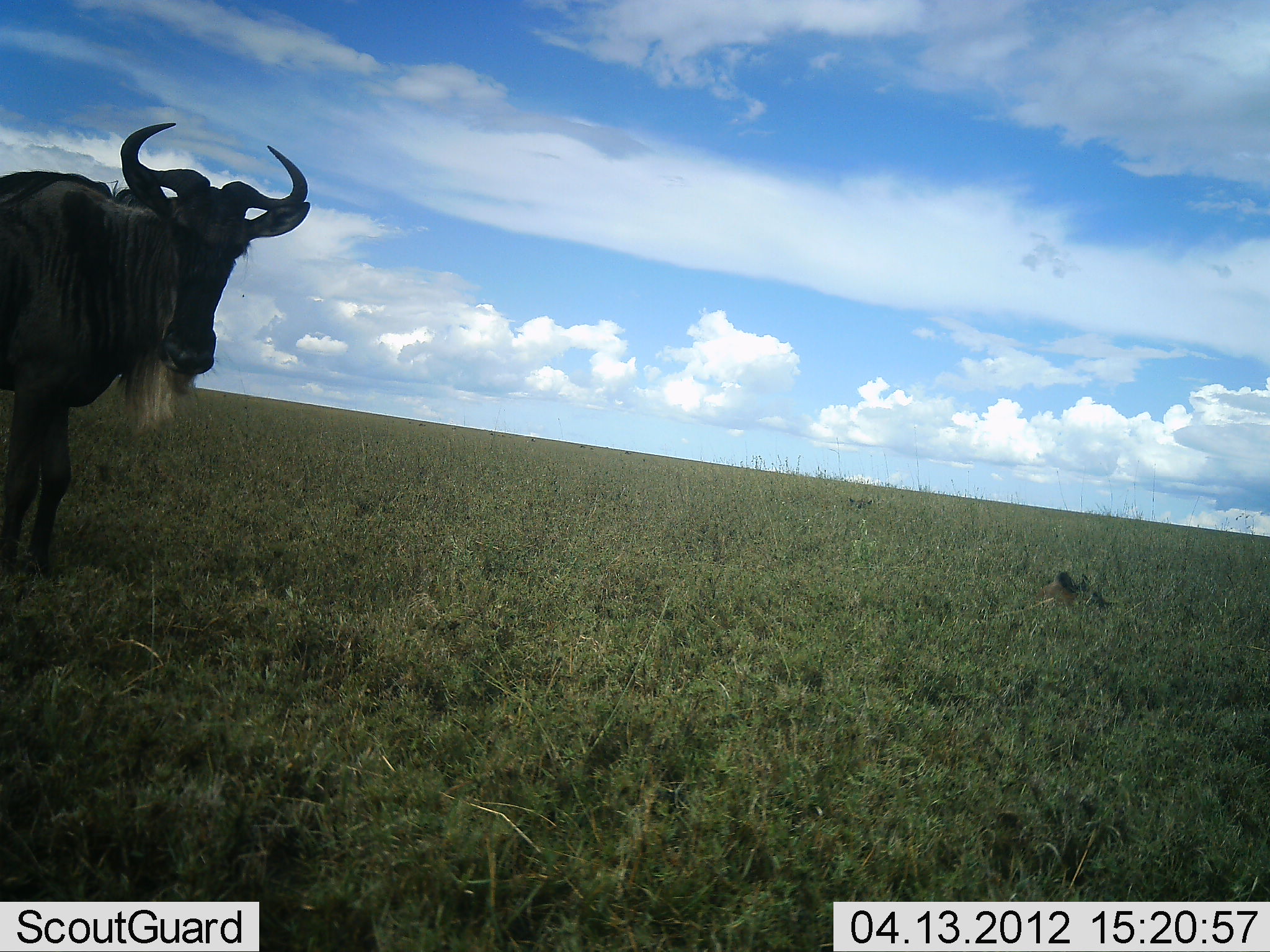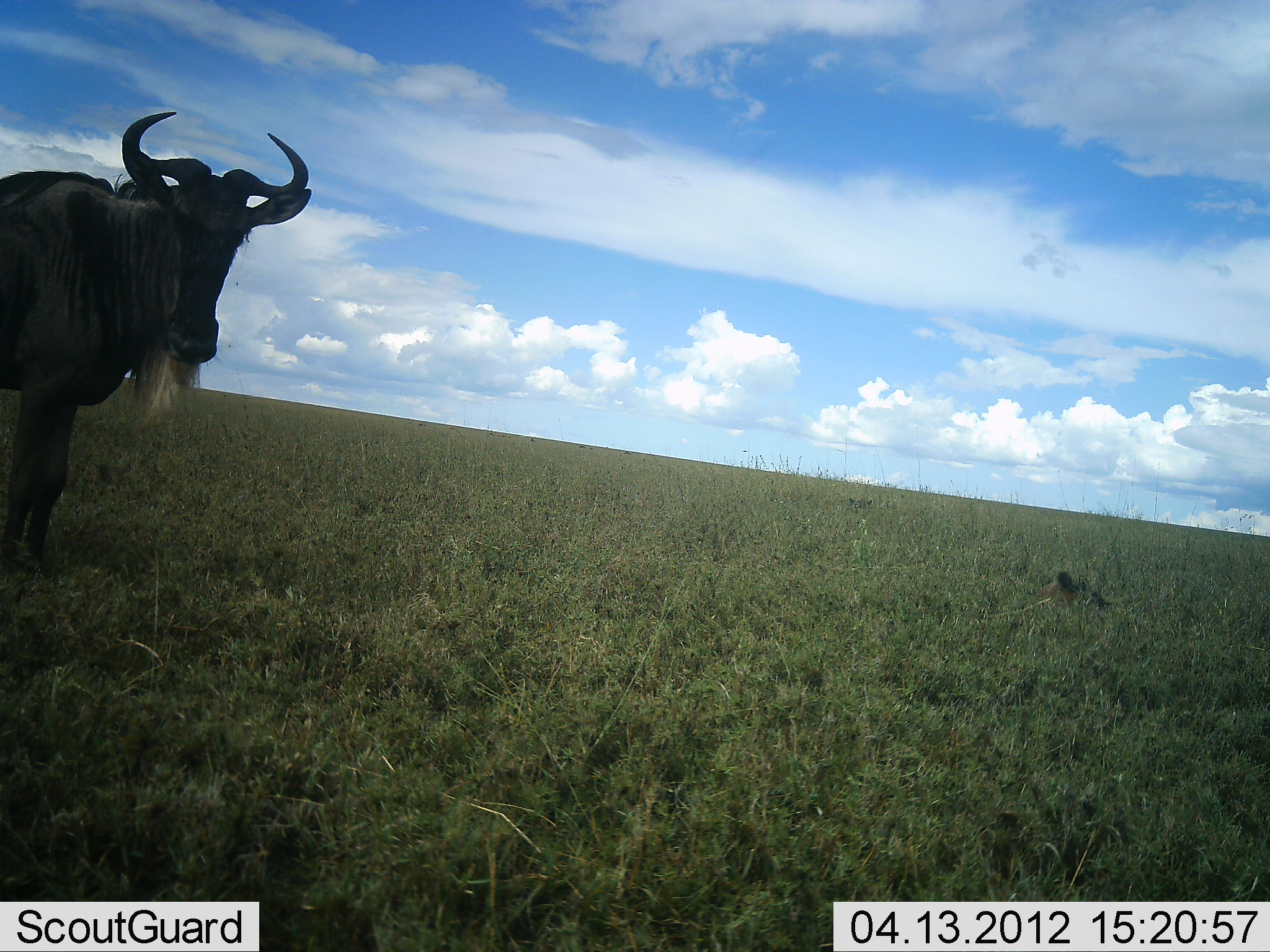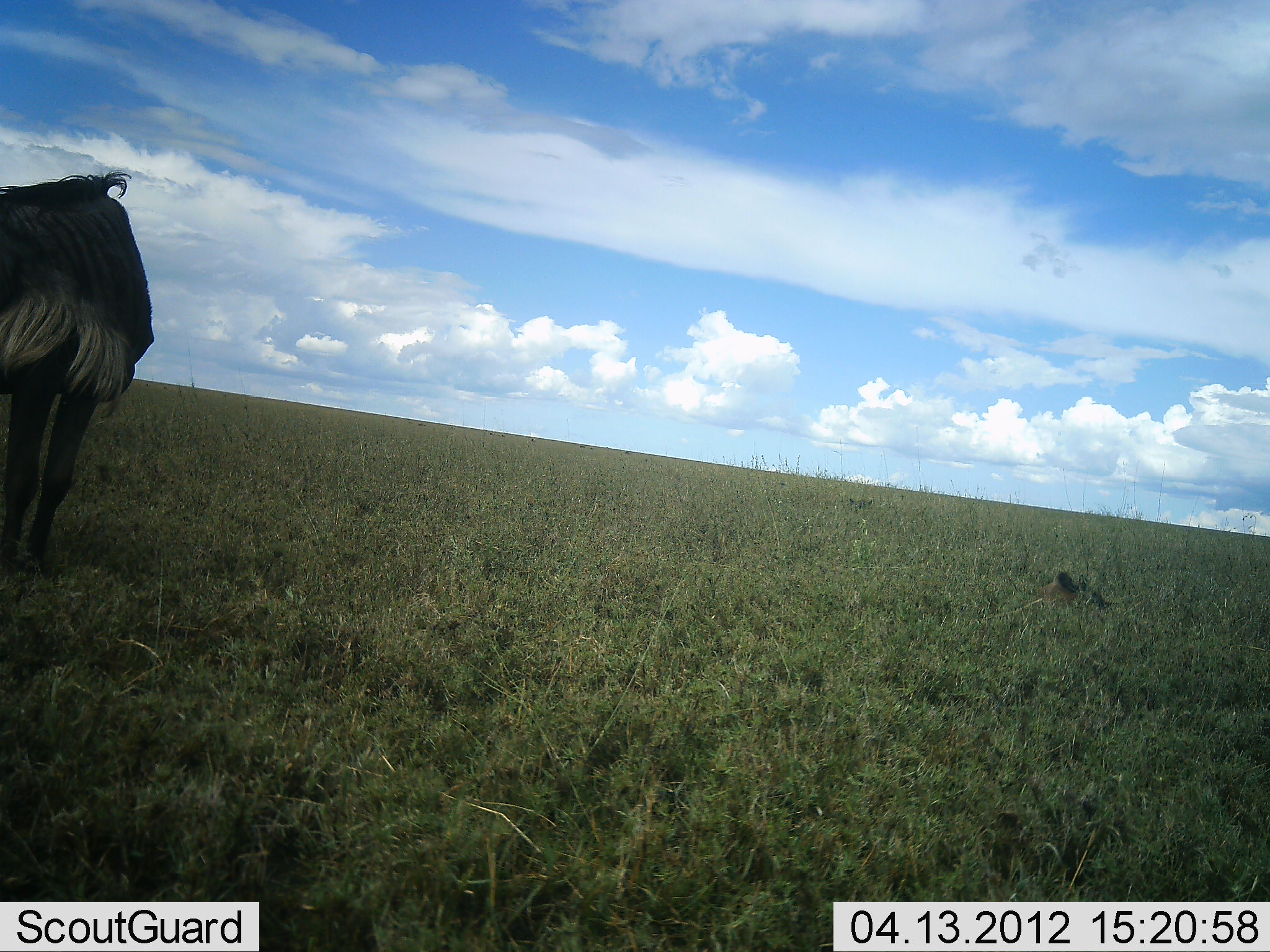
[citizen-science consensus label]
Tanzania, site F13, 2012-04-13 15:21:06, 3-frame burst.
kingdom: Animalia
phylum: Chordata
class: Mammalia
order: Artiodactyla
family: Bovidae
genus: Connochaetes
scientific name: Connochaetes taurinus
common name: blue wildebeest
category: wildebeest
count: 1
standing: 90%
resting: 0%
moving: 10%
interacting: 0%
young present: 0%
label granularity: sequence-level